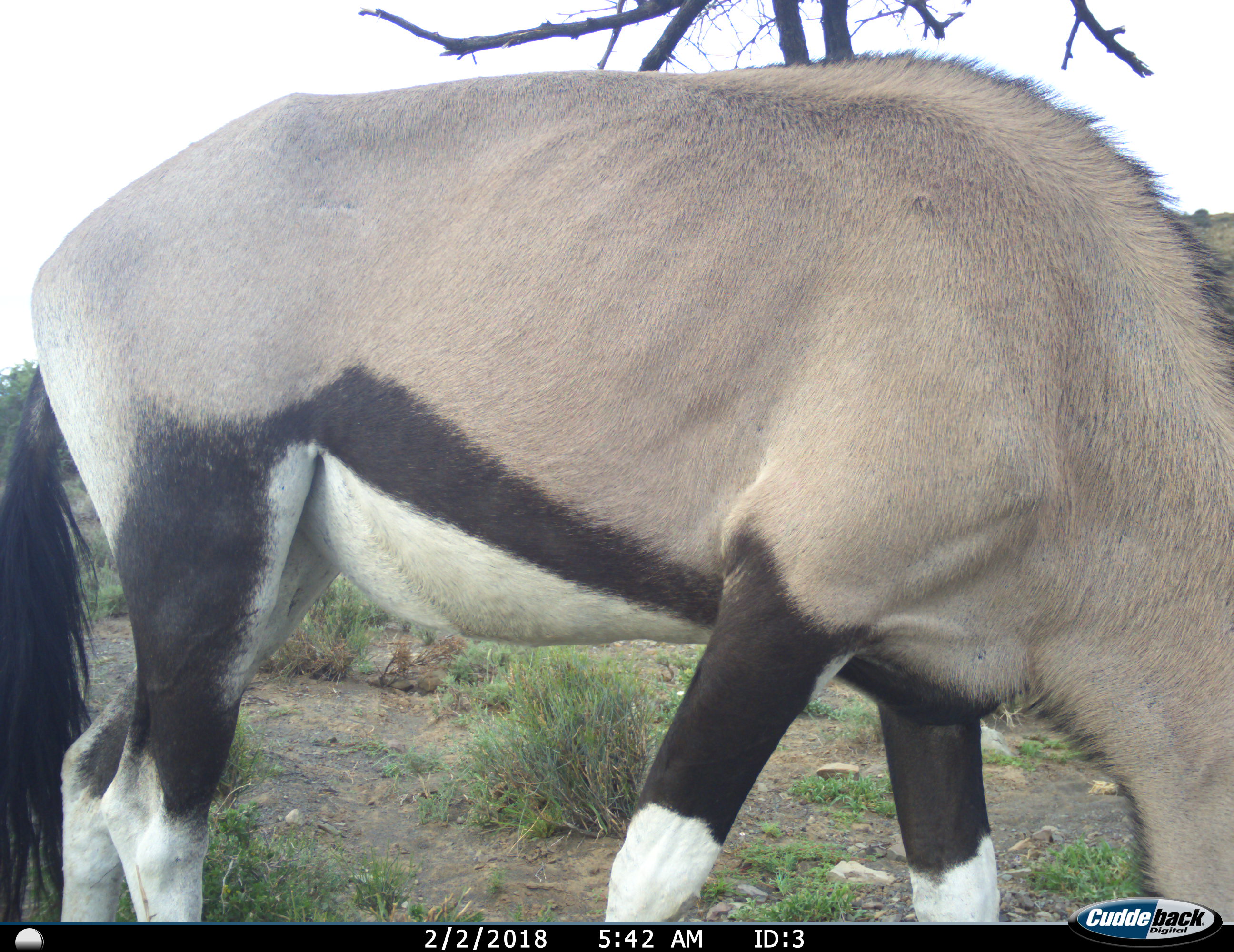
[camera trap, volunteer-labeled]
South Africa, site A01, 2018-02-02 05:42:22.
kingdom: Animalia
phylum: Chordata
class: Mammalia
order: Artiodactyla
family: Bovidae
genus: Oryx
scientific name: Oryx gazella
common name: gemsbok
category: gemsbokoryx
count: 1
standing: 56%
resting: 0%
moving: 0%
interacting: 0%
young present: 0%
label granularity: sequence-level